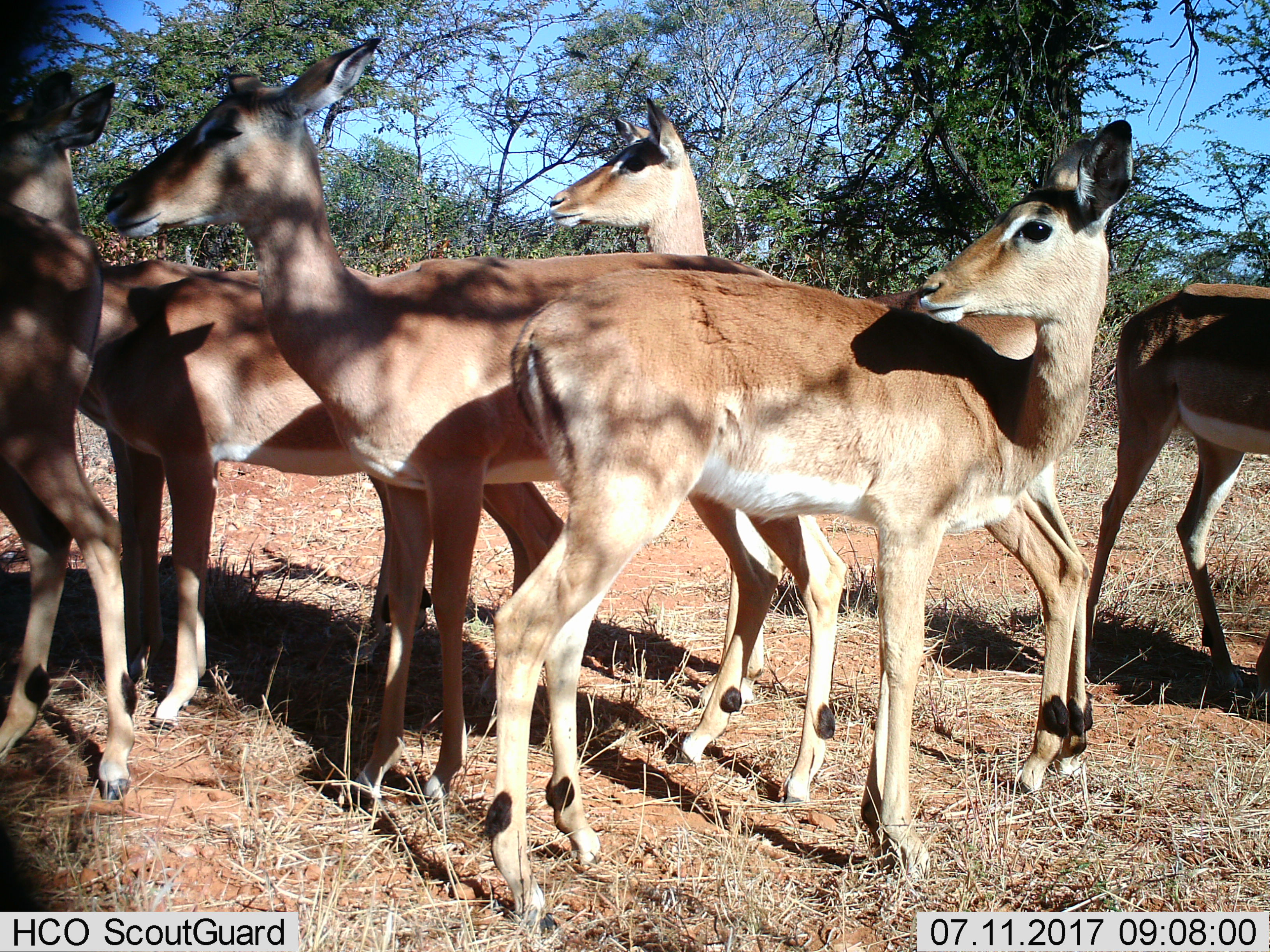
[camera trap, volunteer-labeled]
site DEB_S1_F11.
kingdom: Animalia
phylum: Chordata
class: Mammalia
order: Artiodactyla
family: Bovidae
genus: Aepyceros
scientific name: Aepyceros melampus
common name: impala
Impala (Aepyceros melampus), count 6. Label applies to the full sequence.